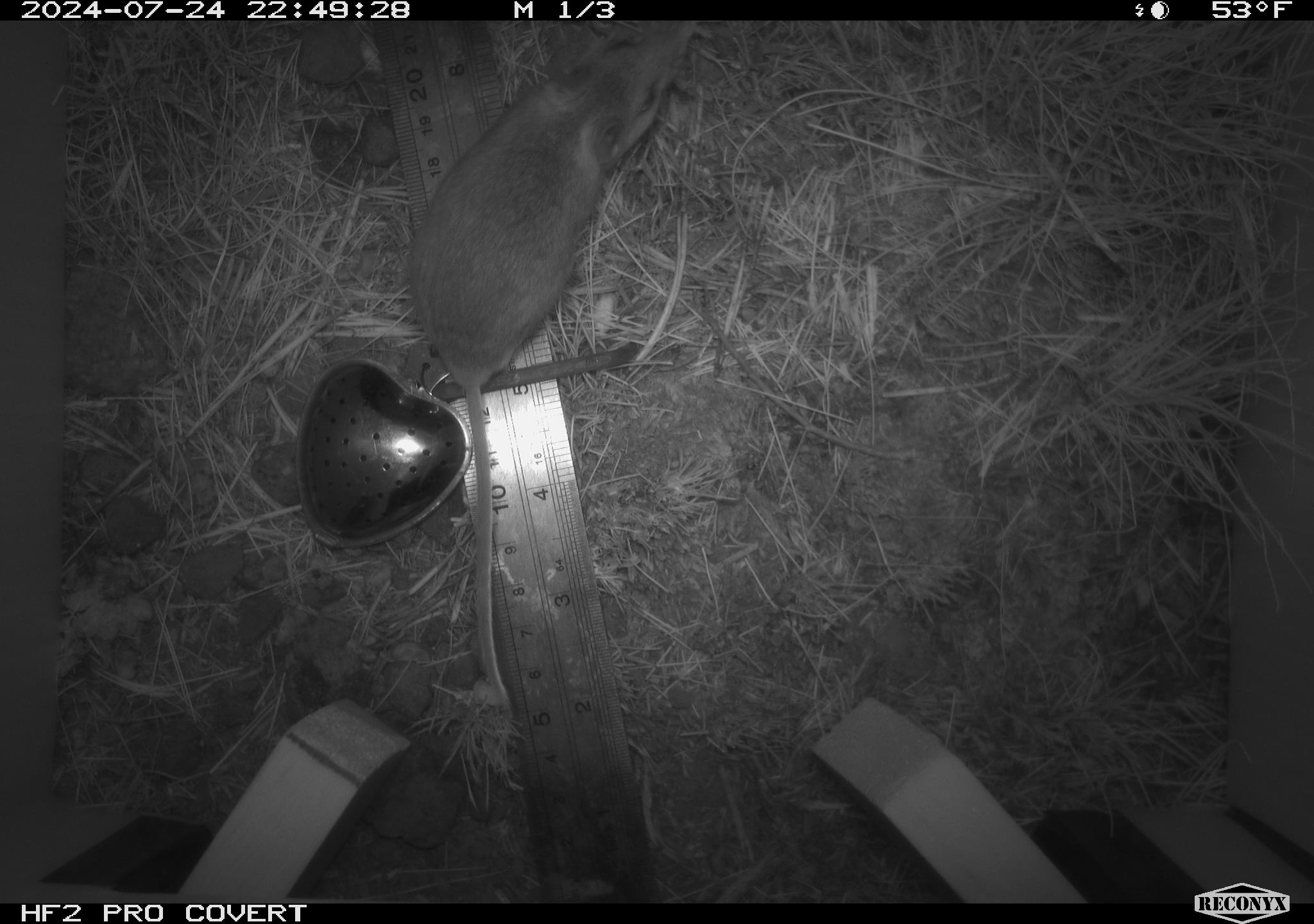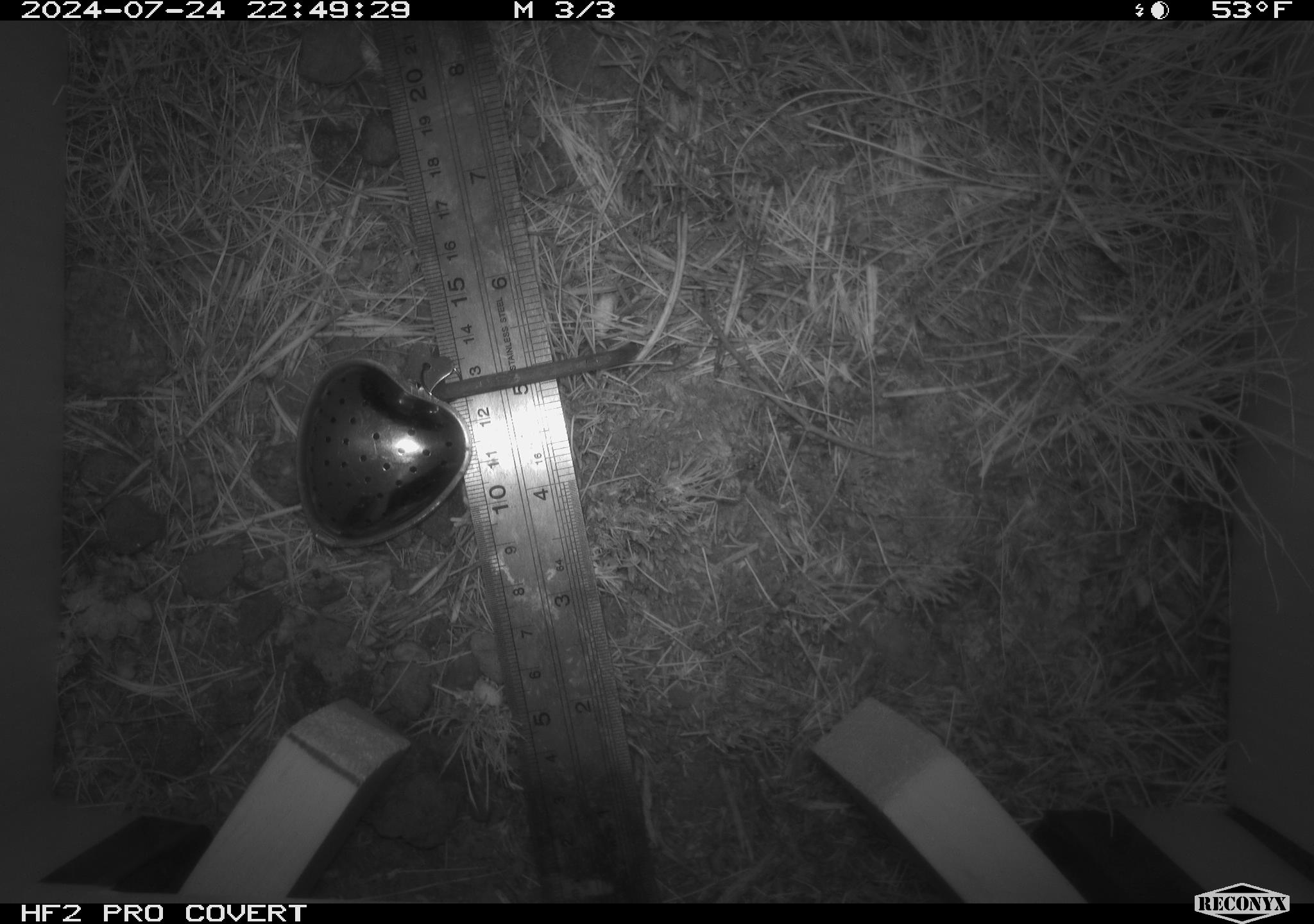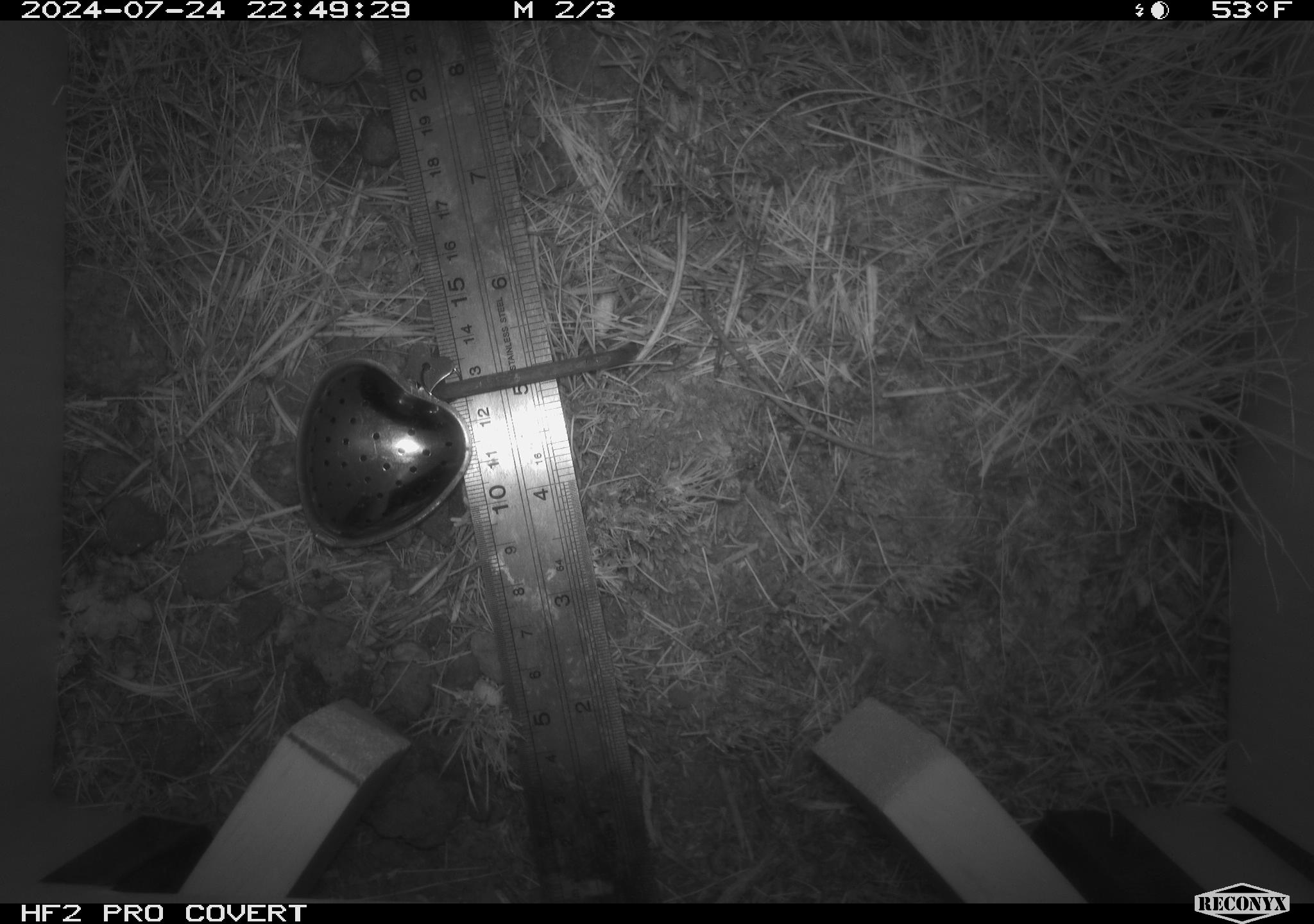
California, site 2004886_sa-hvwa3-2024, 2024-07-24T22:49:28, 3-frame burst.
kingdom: Animalia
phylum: Chordata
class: Mammalia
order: Rodentia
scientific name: Rodentia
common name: mouse species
Mouse species (Rodentia).